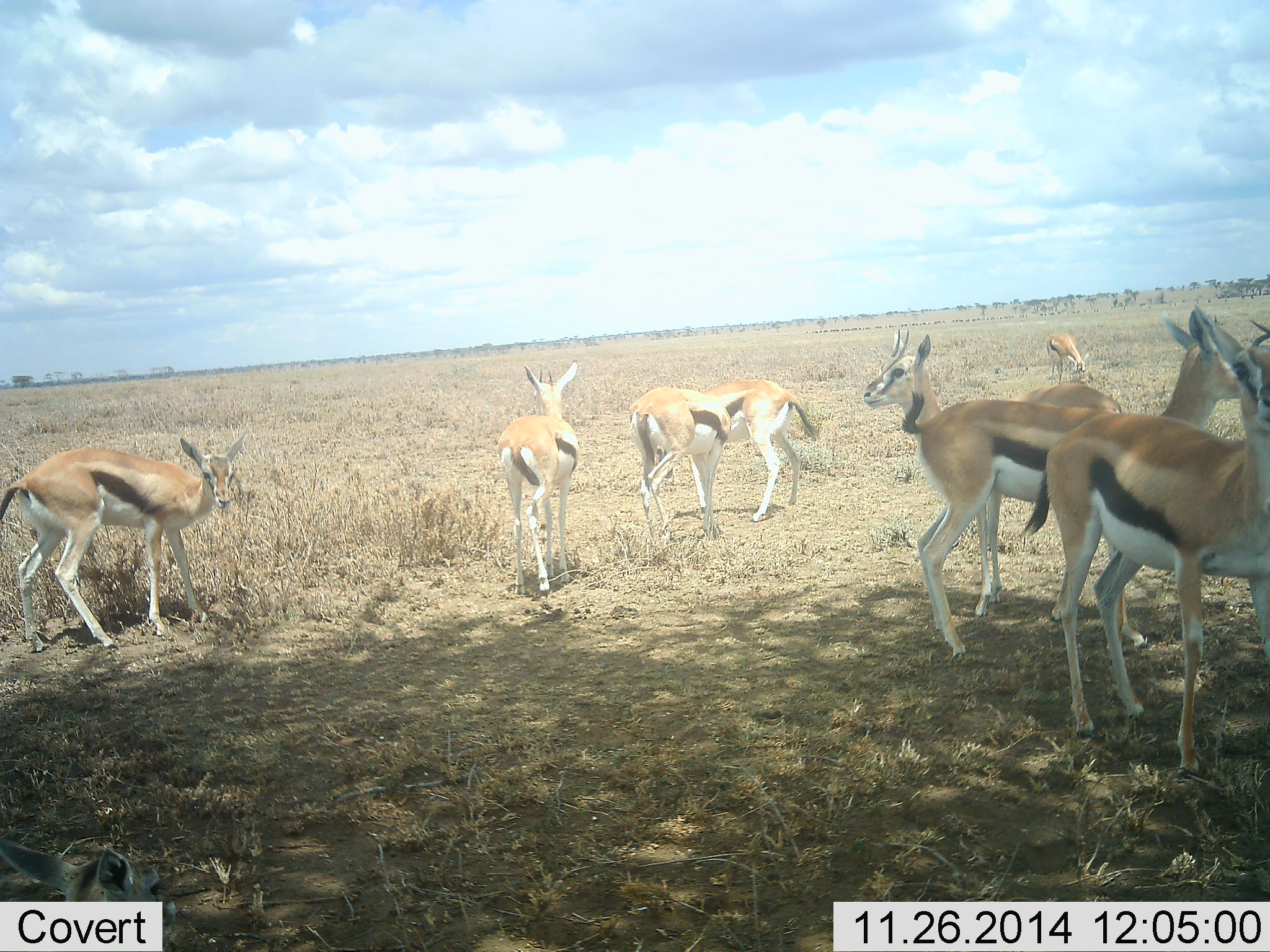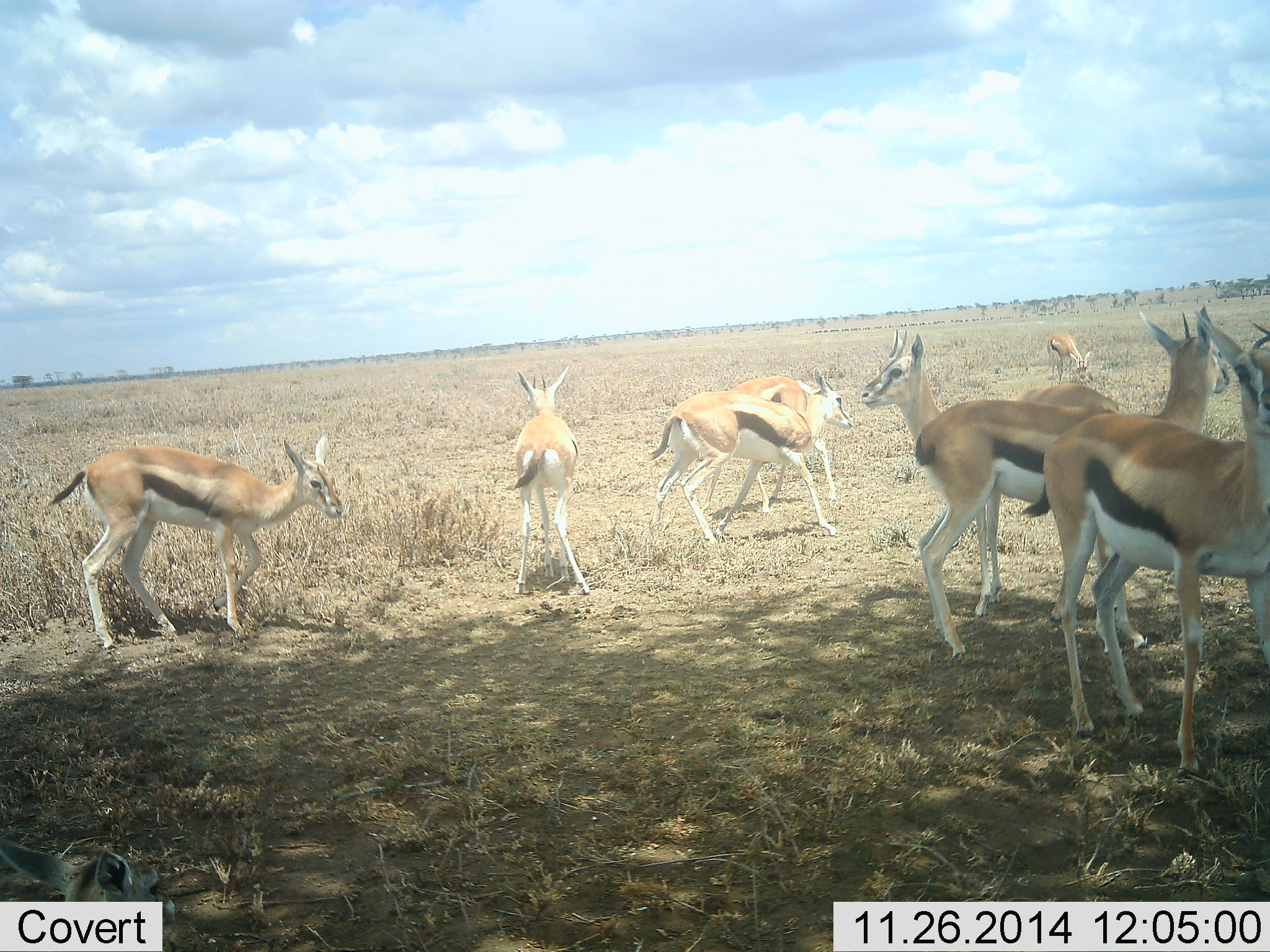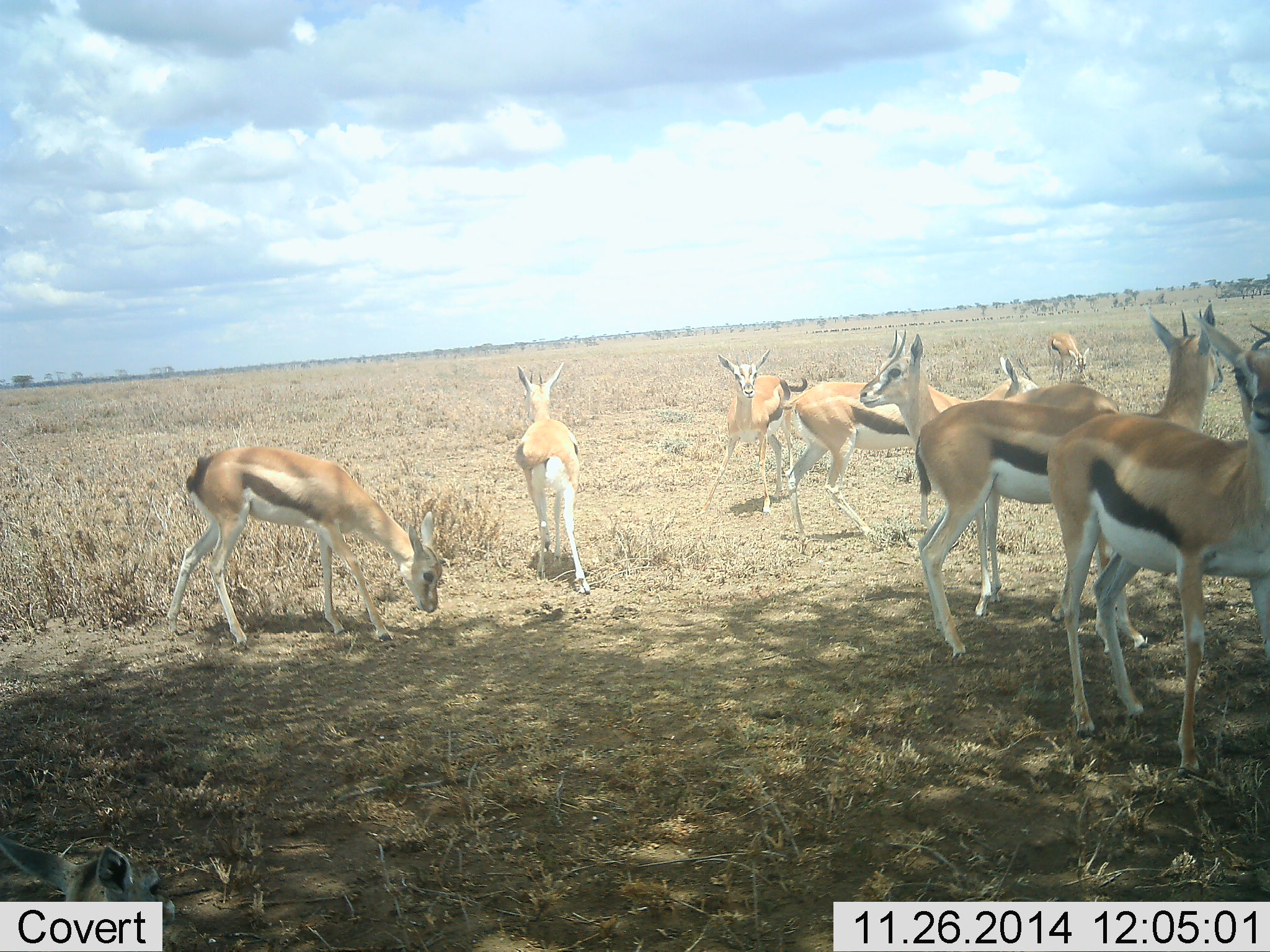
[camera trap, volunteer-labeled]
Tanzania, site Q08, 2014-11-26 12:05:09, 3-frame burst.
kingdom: Animalia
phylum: Chordata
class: Mammalia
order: Artiodactyla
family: Bovidae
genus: Eudorcas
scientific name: Eudorcas thomsonii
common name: thomson's gazelle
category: gazellethomsons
Gazellethomsons (thomson's gazelle) (Eudorcas thomsonii), count 9. Behavior (volunteer vote fractions): standing 80%, resting 40%, moving 60%, interacting 30%. Young present (vote fraction): 0%. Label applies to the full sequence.